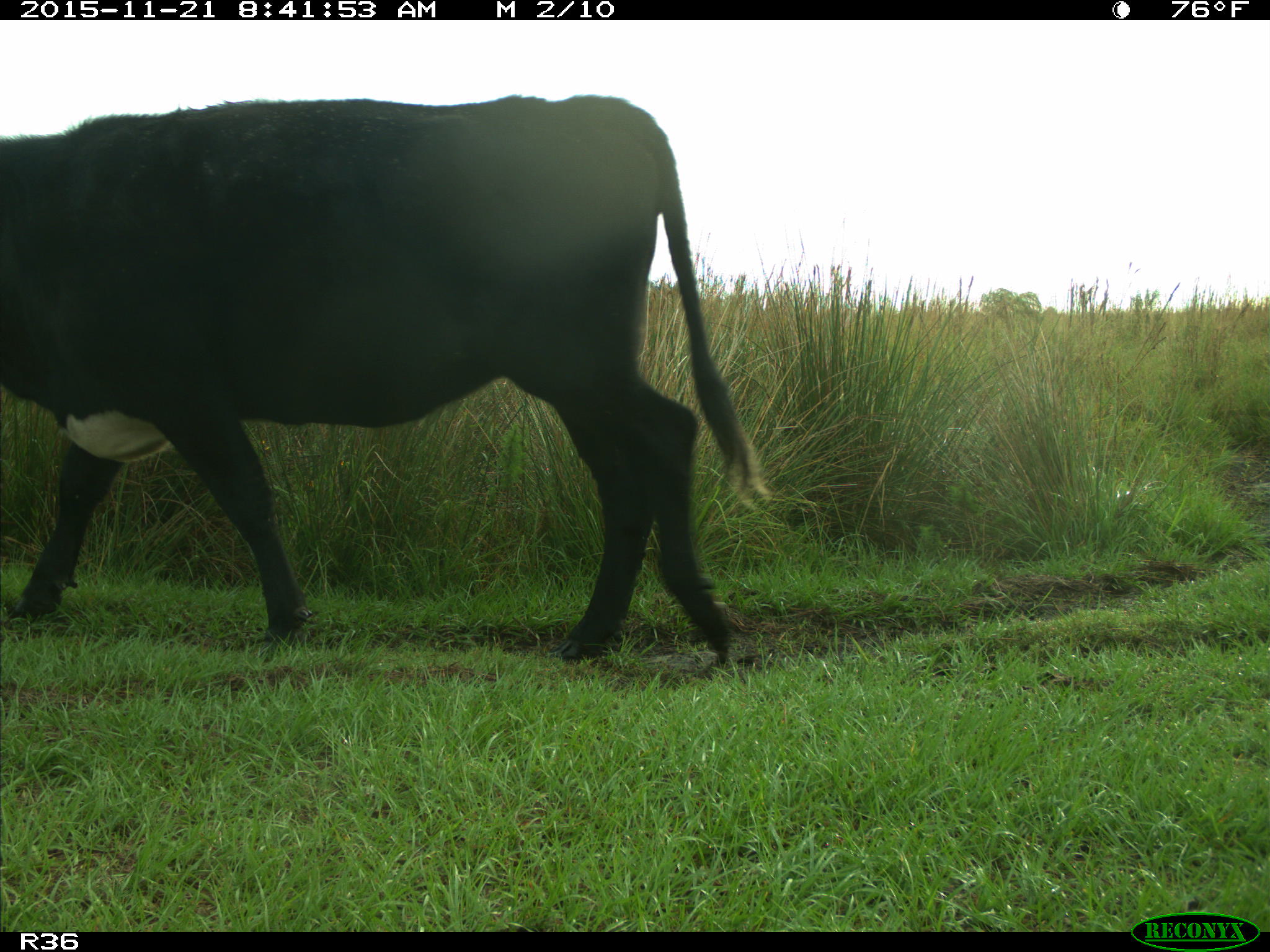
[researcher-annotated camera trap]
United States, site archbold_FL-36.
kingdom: Animalia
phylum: Chordata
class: Mammalia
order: Artiodactyla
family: Bovidae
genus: Bos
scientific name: Bos taurus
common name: domestic cow